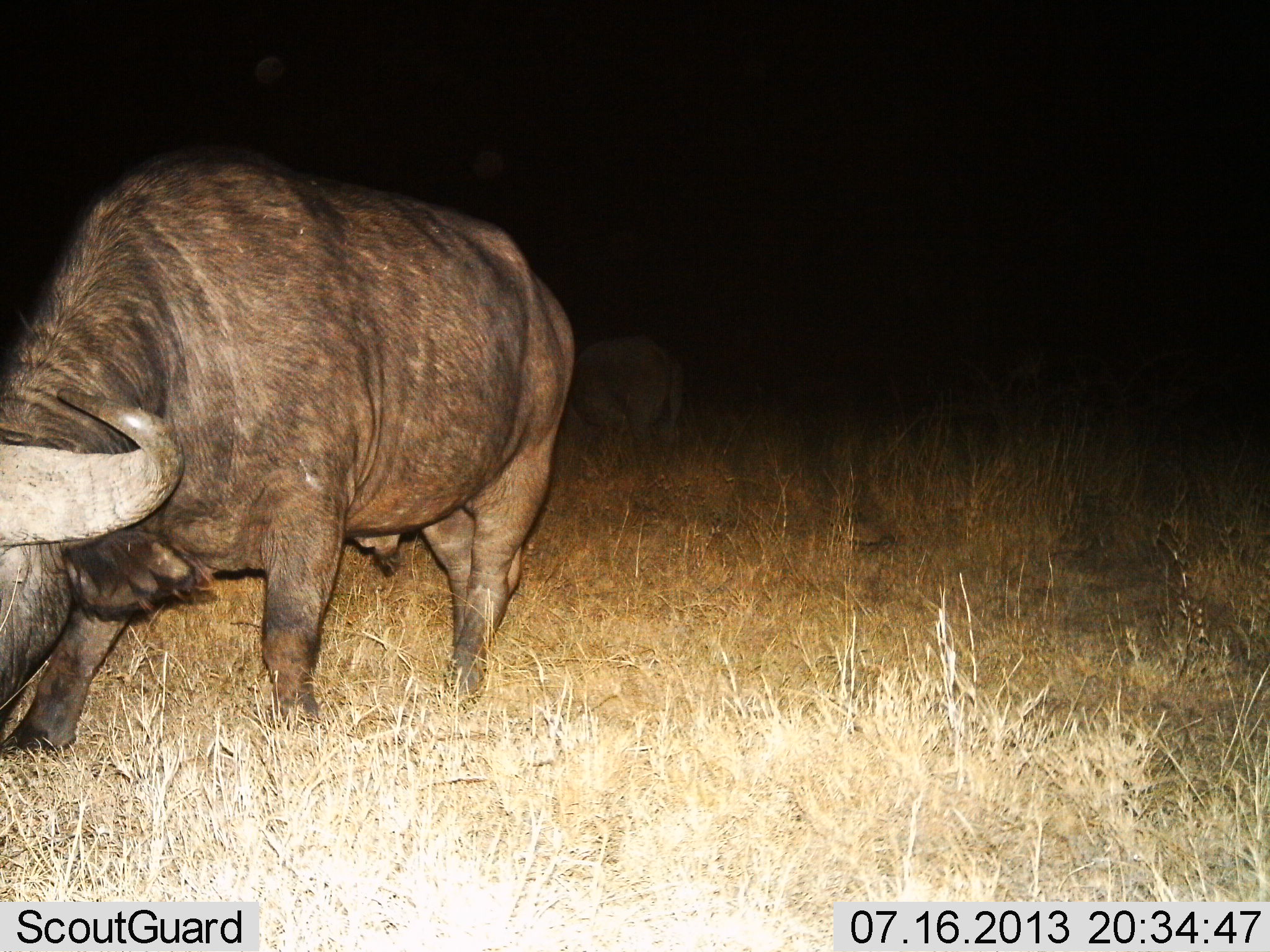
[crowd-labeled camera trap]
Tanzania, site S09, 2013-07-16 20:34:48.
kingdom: Animalia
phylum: Chordata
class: Mammalia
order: Artiodactyla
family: Bovidae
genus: Syncerus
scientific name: Syncerus caffer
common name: cape buffalo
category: buffalo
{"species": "buffalo (cape buffalo) (Syncerus caffer)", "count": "2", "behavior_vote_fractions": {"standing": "43%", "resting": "0%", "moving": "4%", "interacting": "4%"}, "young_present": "0%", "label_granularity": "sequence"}